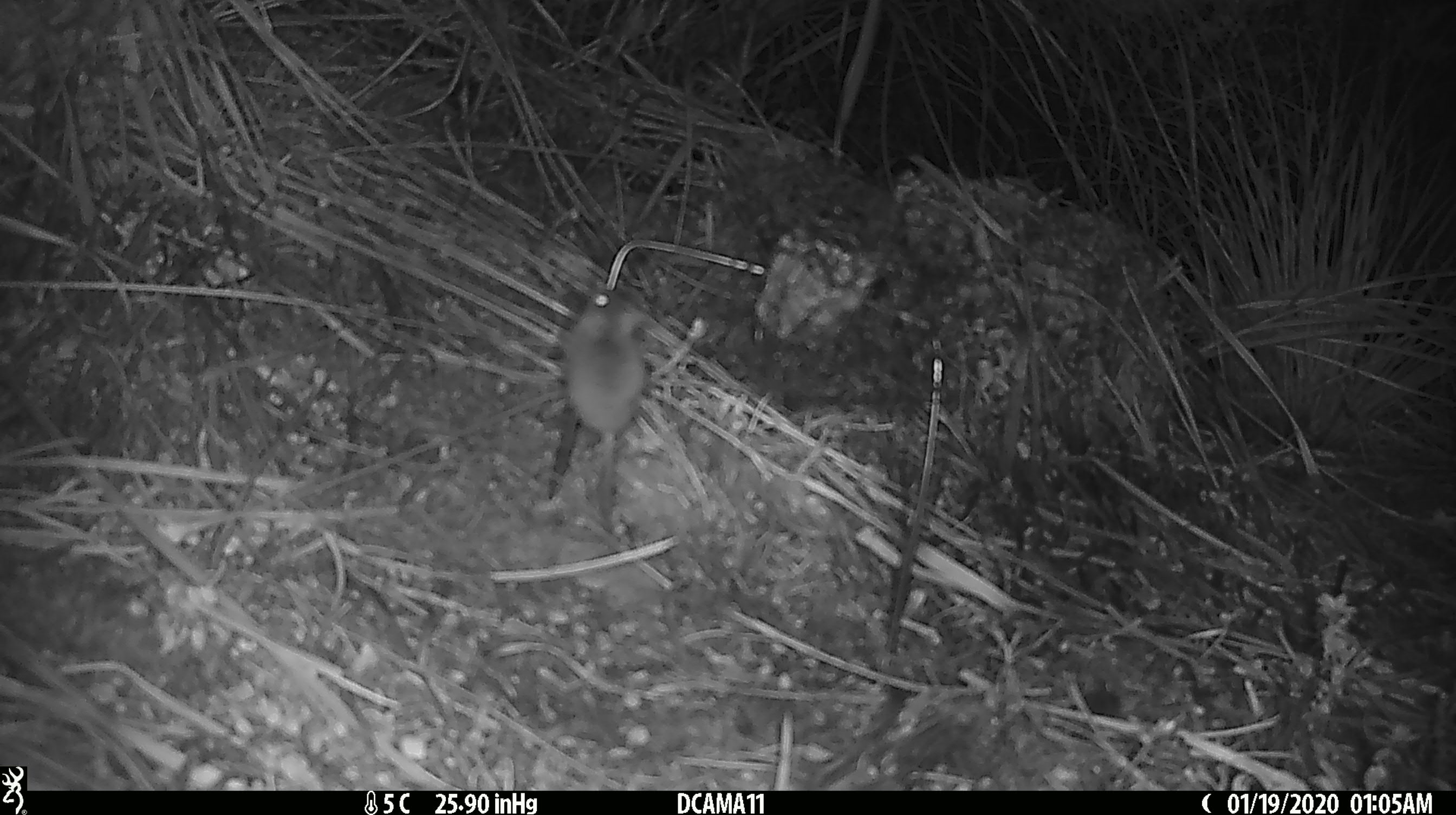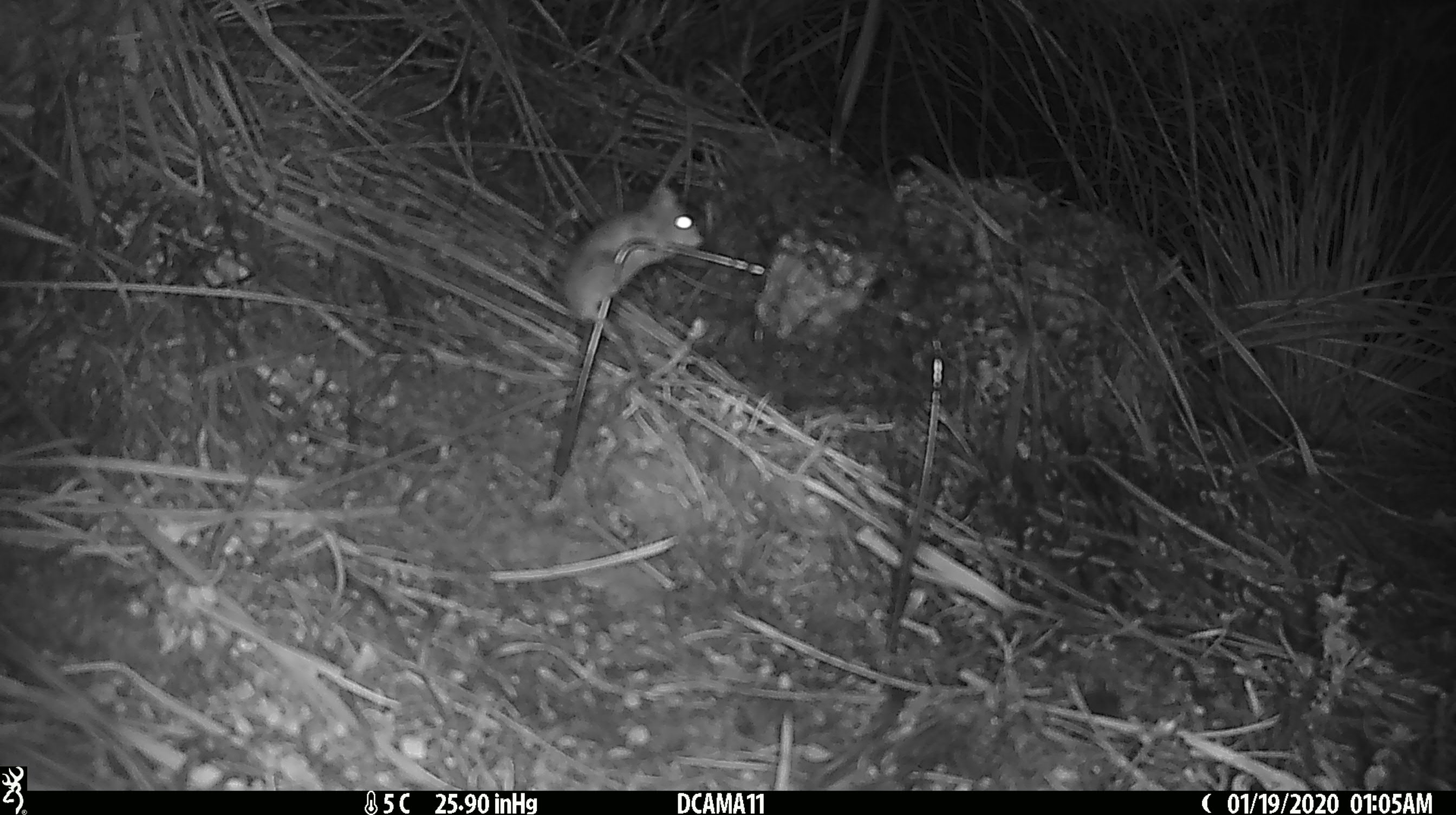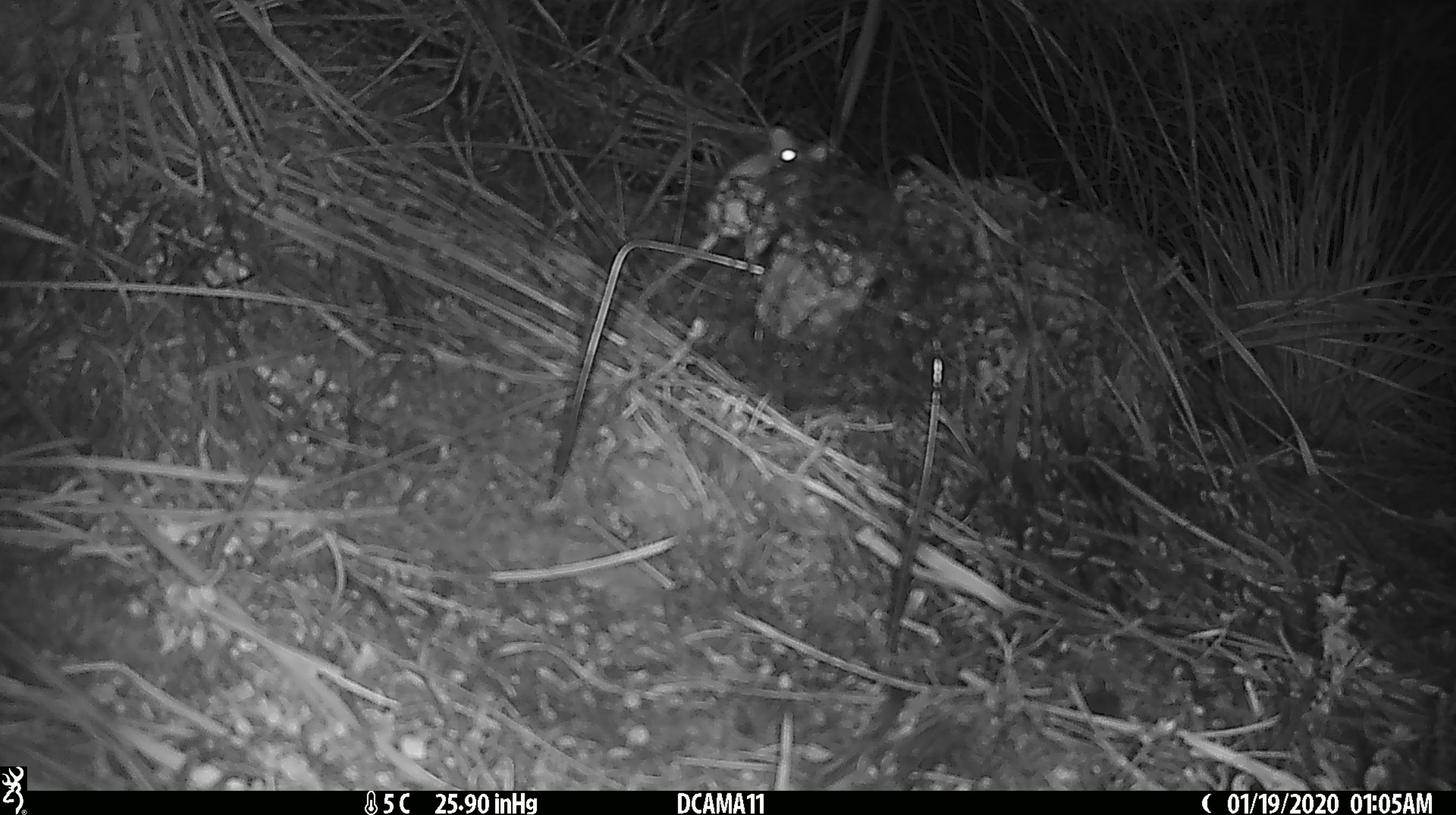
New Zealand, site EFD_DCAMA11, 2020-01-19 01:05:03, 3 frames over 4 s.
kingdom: Animalia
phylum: Chordata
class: Mammalia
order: Rodentia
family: Muridae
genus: Mus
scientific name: Mus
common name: mouse